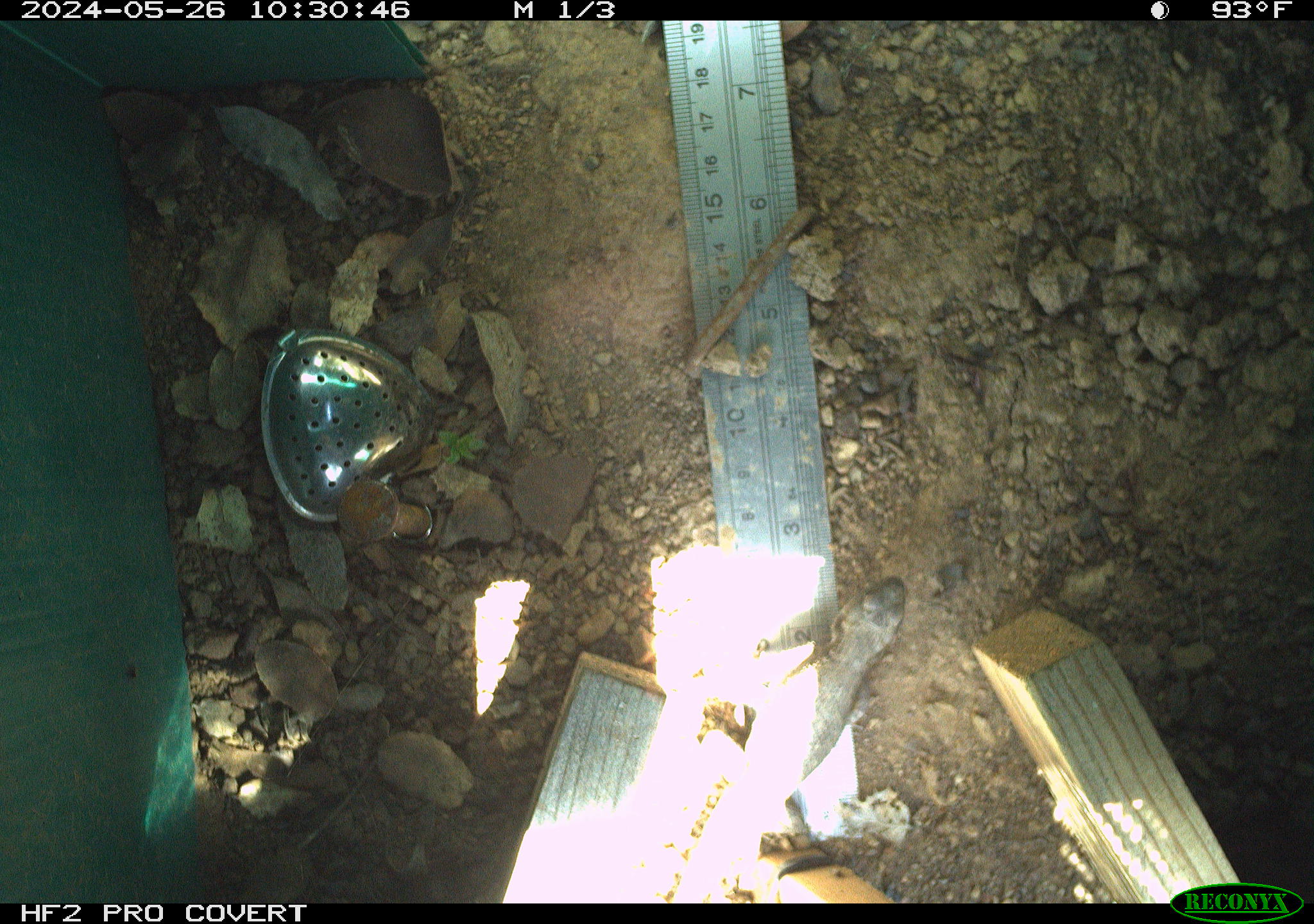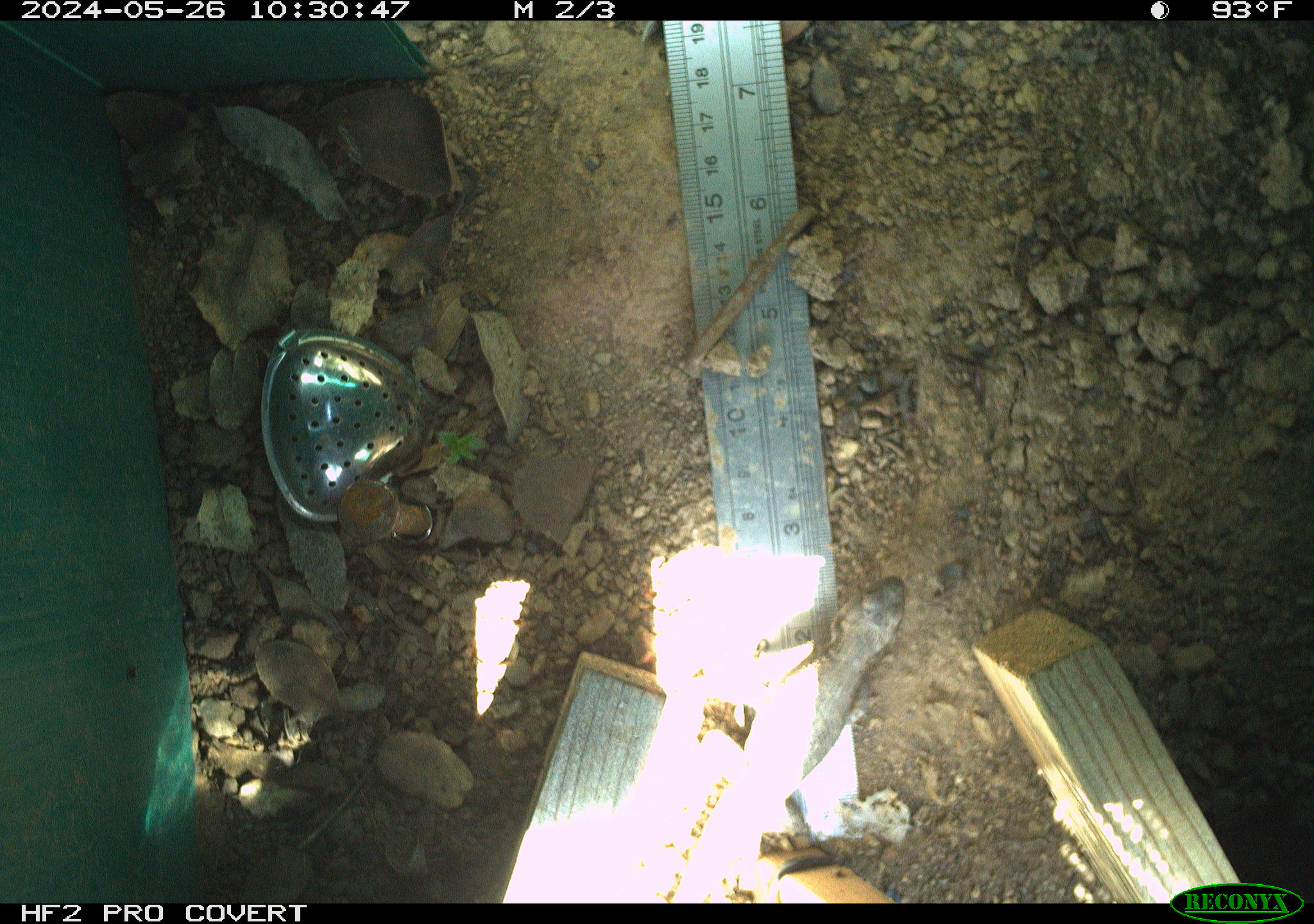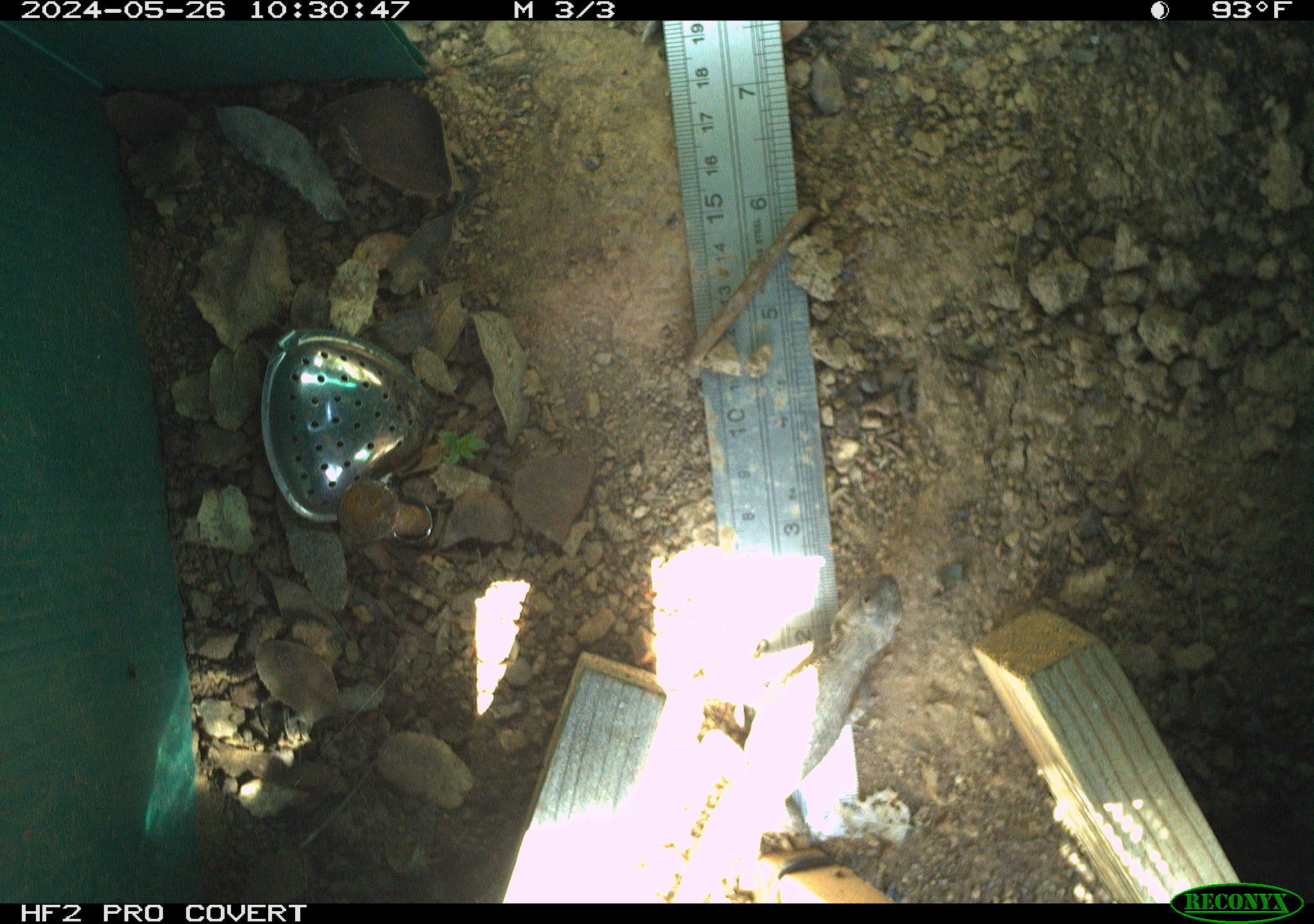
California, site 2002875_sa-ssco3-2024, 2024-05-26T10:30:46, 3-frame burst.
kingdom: Animalia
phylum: Chordata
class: Reptilia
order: Squamata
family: Phrynosomatidae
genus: Sceloporus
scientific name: Sceloporus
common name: spiny lizards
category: sceloporus species